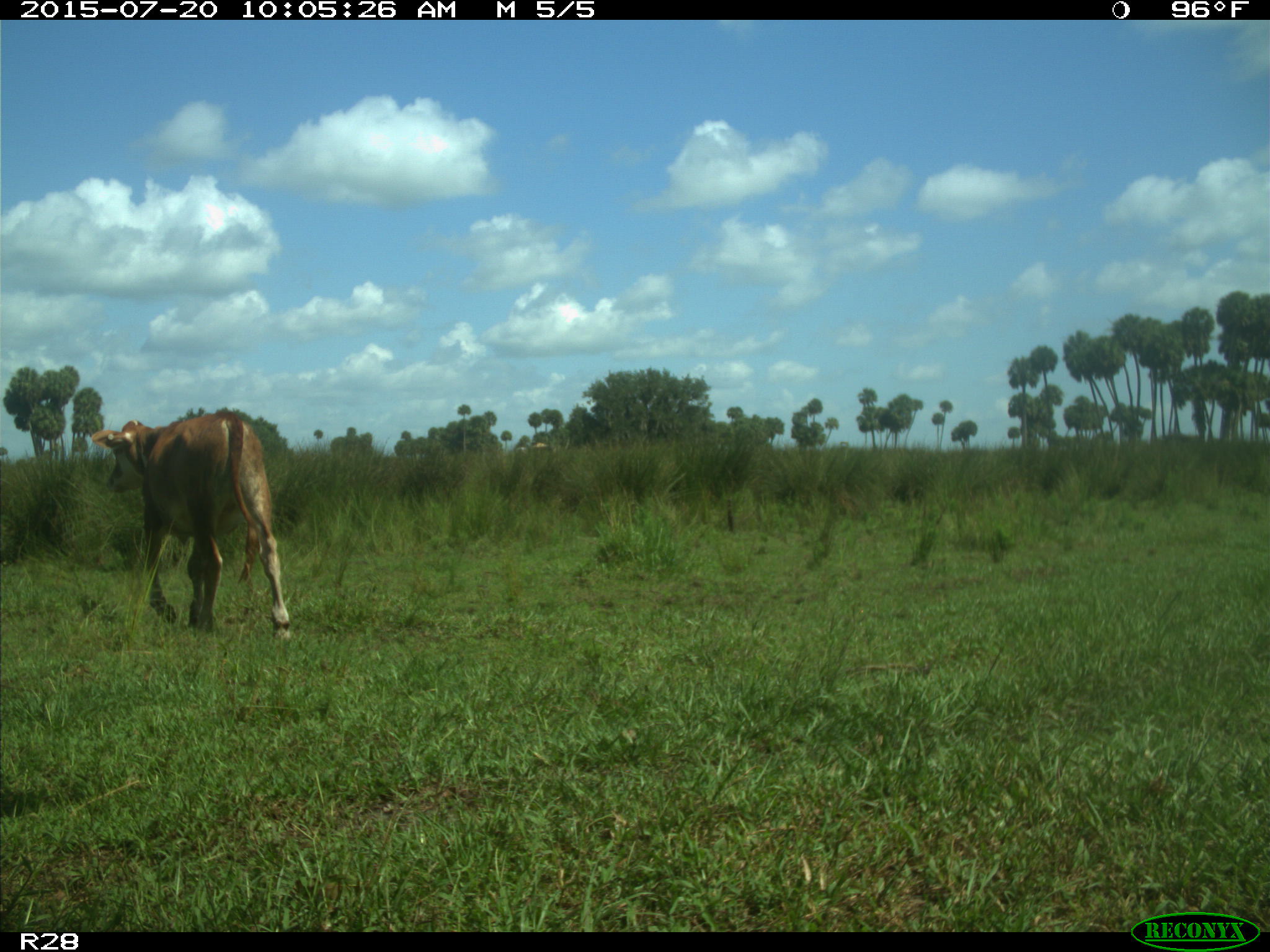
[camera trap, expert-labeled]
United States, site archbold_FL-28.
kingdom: Animalia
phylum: Chordata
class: Mammalia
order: Artiodactyla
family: Bovidae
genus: Bos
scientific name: Bos taurus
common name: domestic cow